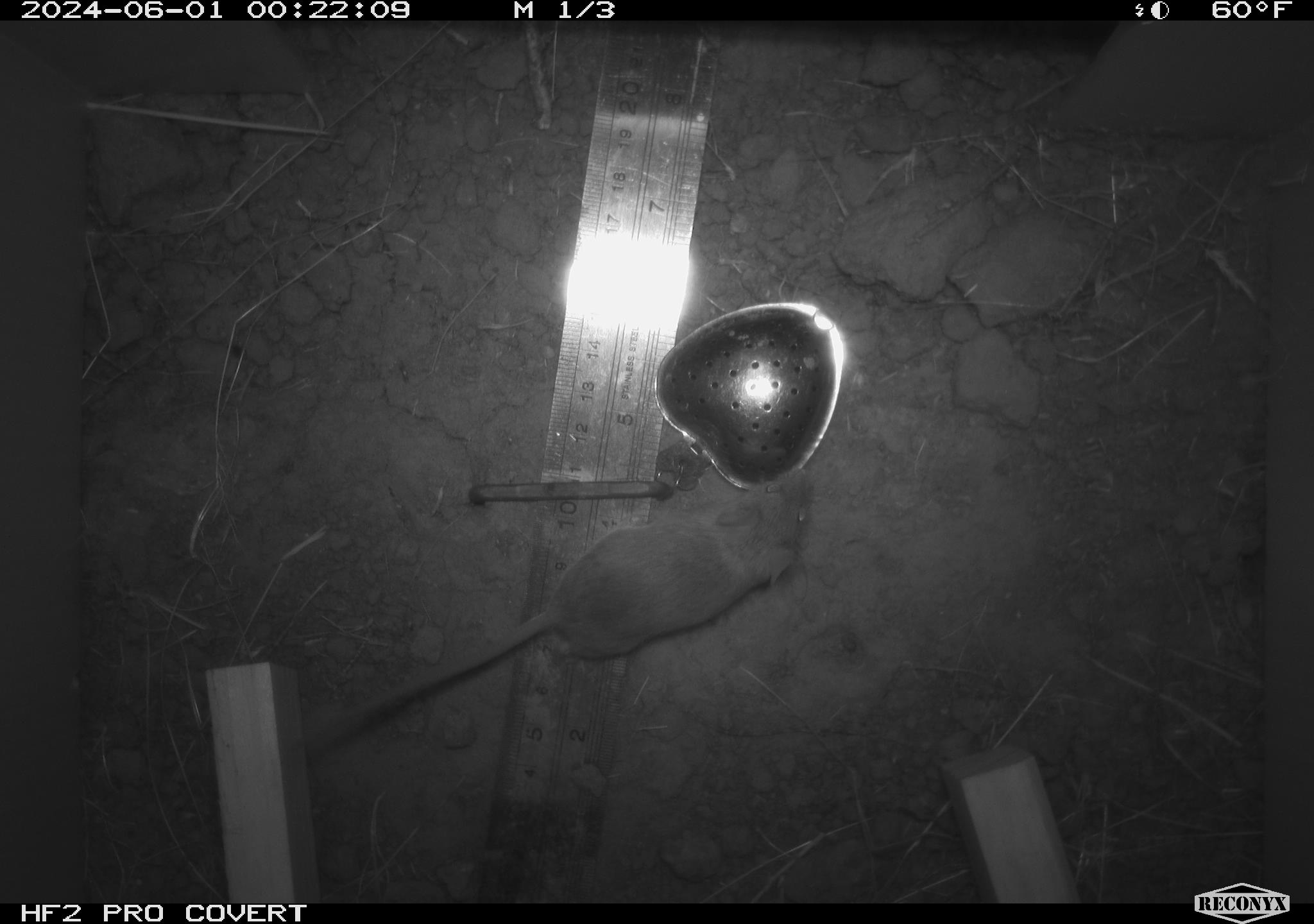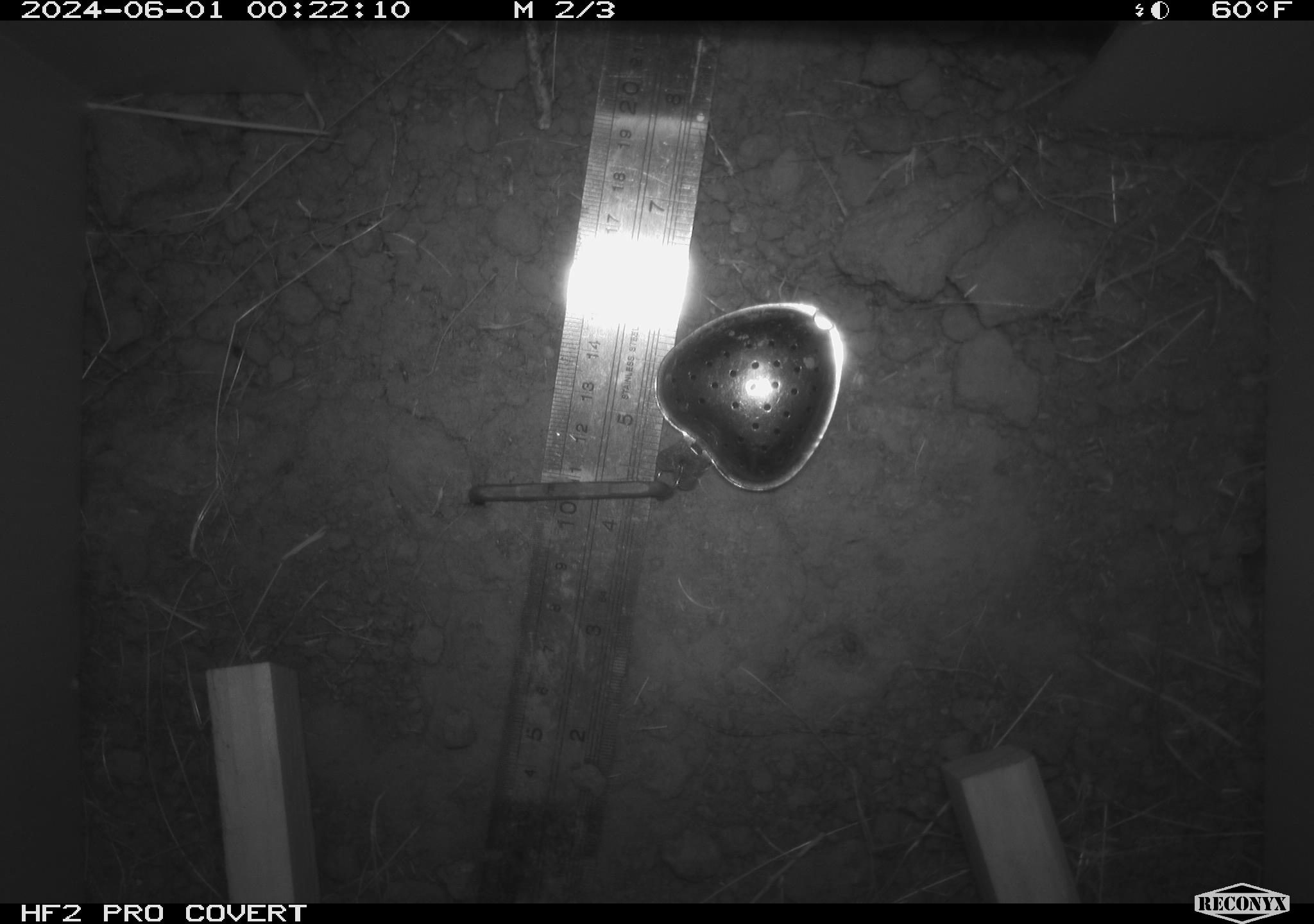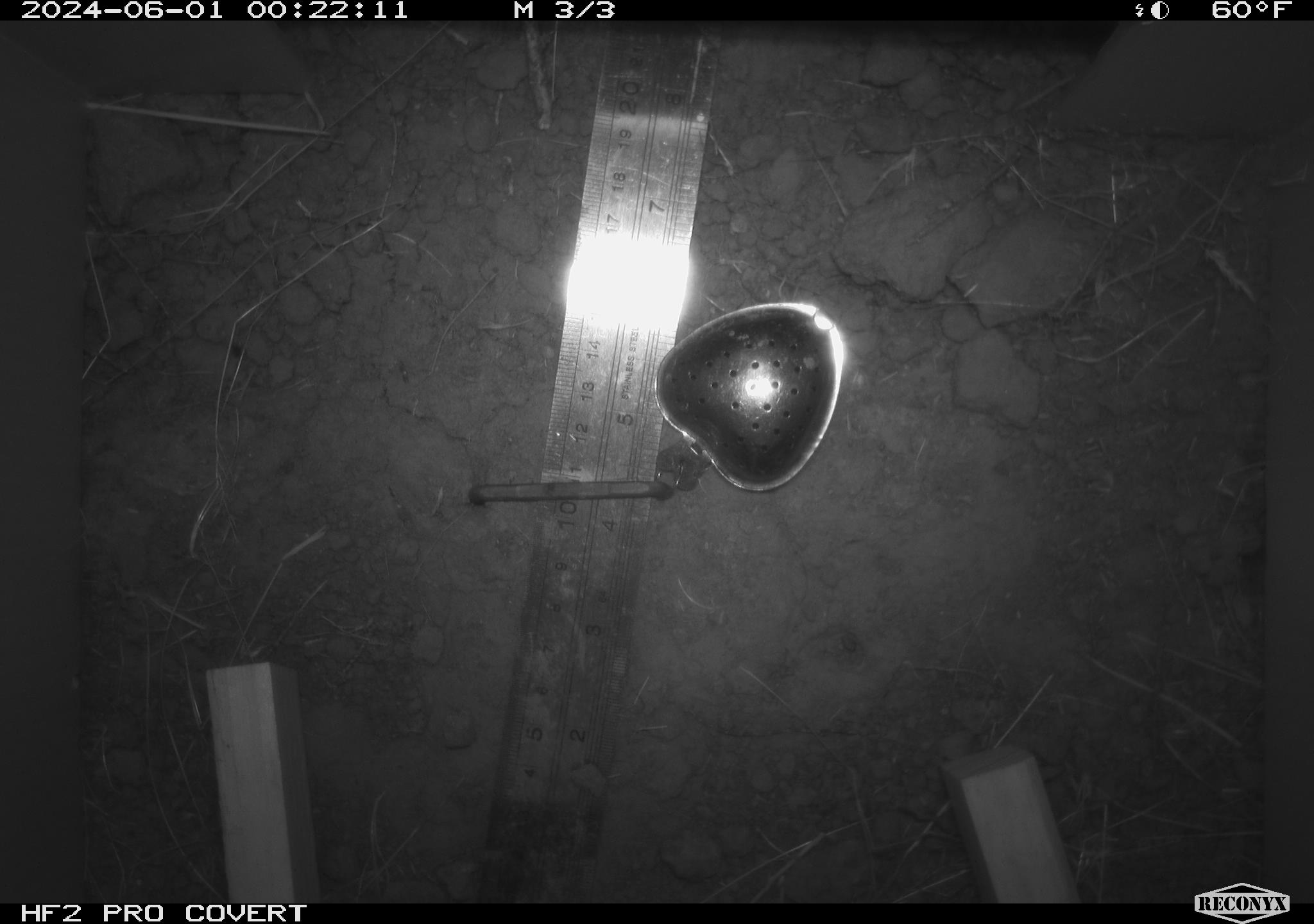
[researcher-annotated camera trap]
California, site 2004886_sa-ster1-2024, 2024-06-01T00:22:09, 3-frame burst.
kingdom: Animalia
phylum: Chordata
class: Mammalia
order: Rodentia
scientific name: Rodentia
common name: mouse species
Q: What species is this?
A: Mouse species (Rodentia).